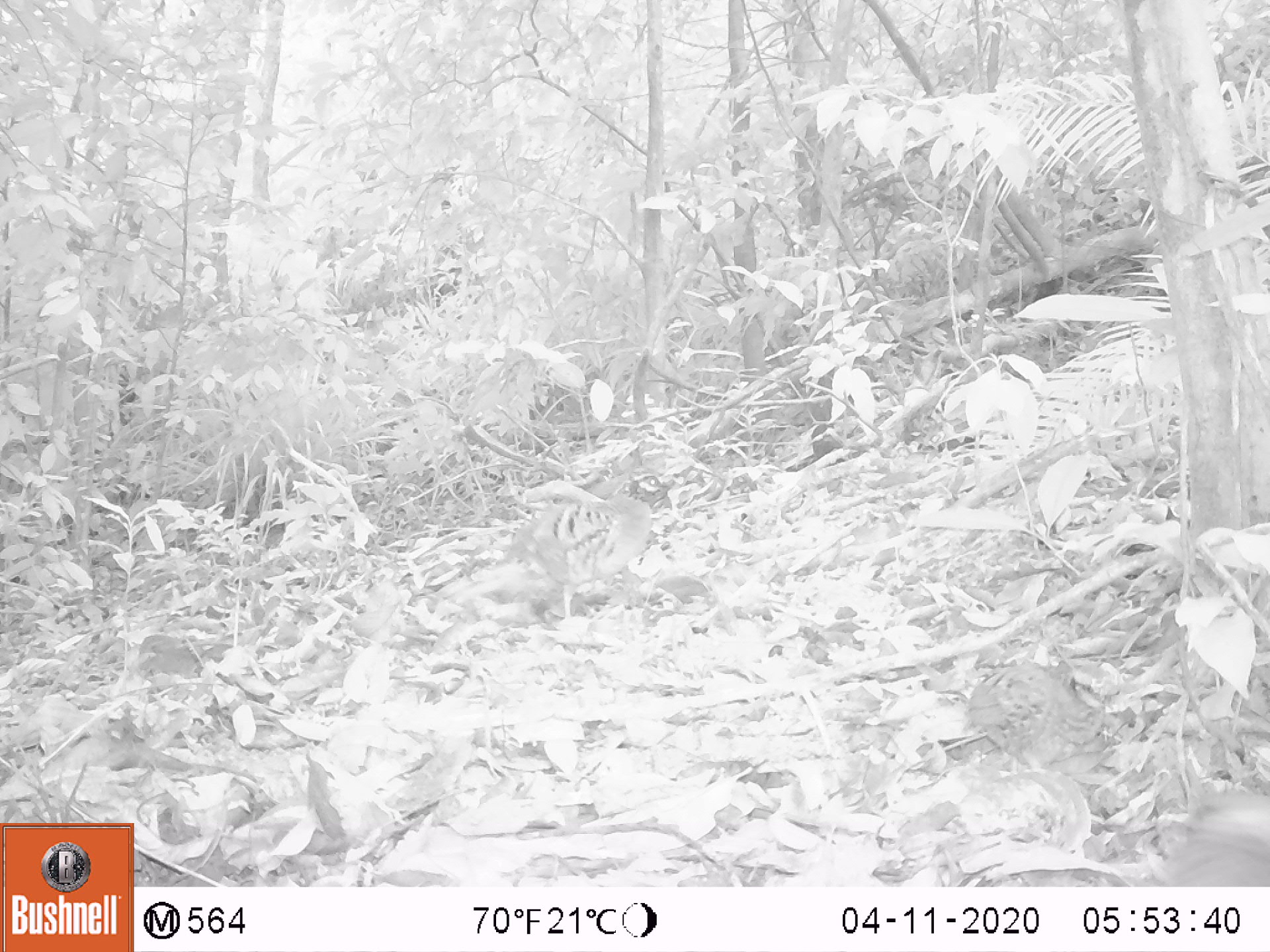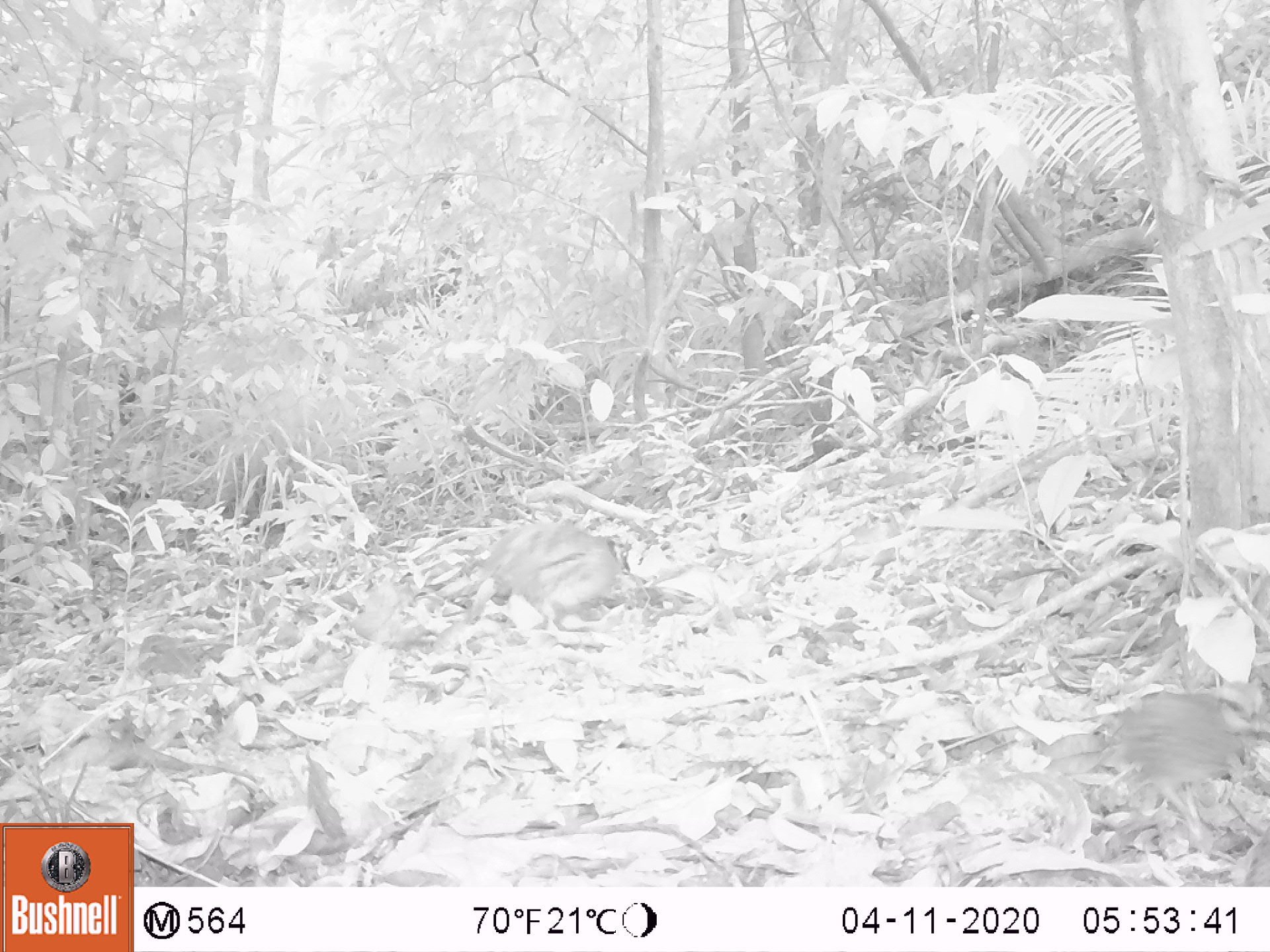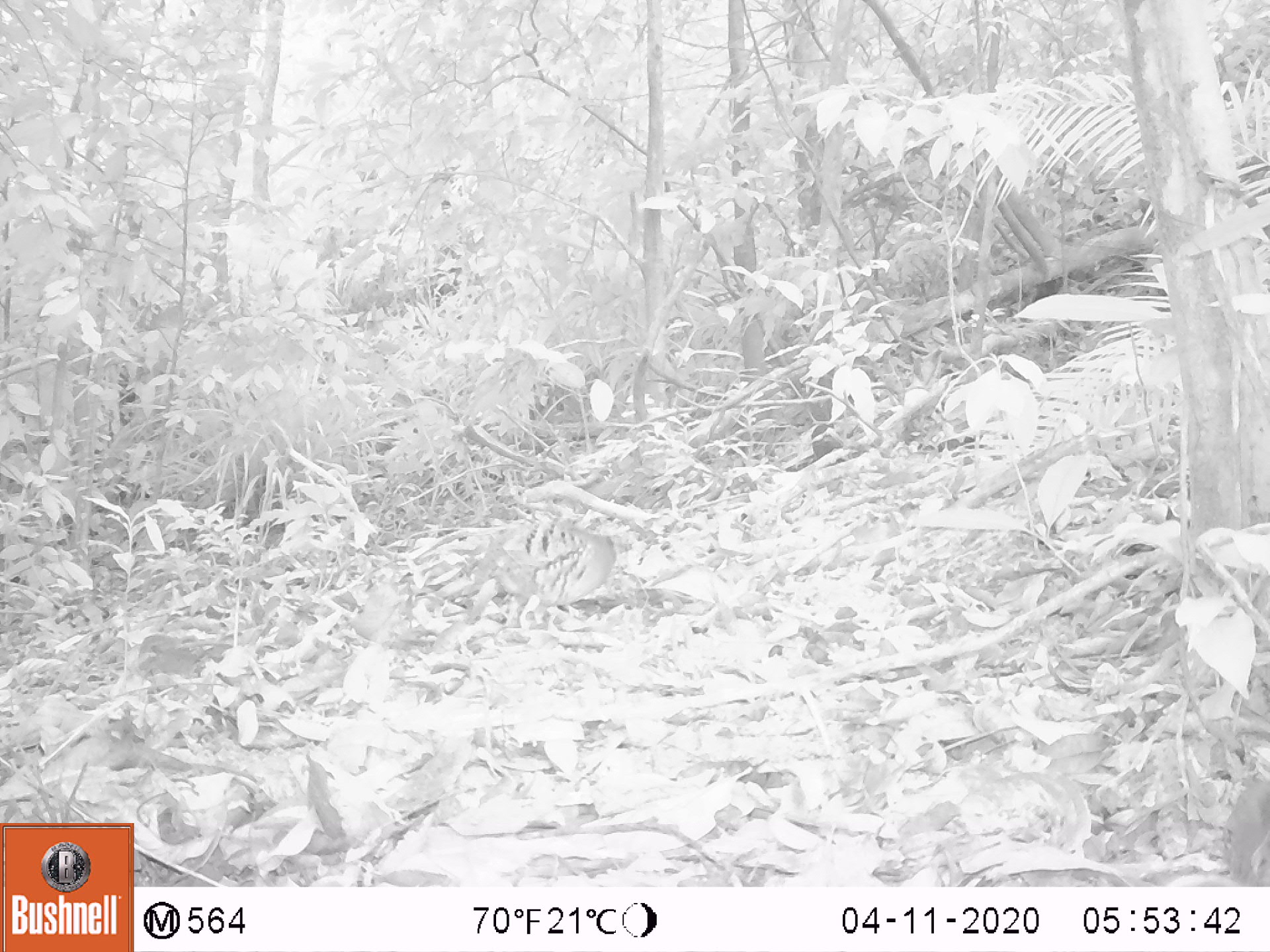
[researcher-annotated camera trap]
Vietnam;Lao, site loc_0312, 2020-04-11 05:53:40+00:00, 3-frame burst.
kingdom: Animalia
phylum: Chordata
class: Aves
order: Galliformes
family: Phasianidae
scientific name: Phasianidae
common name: partridge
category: unidentified partridge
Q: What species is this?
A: Unidentified partridge (partridge) (Phasianidae).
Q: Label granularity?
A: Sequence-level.